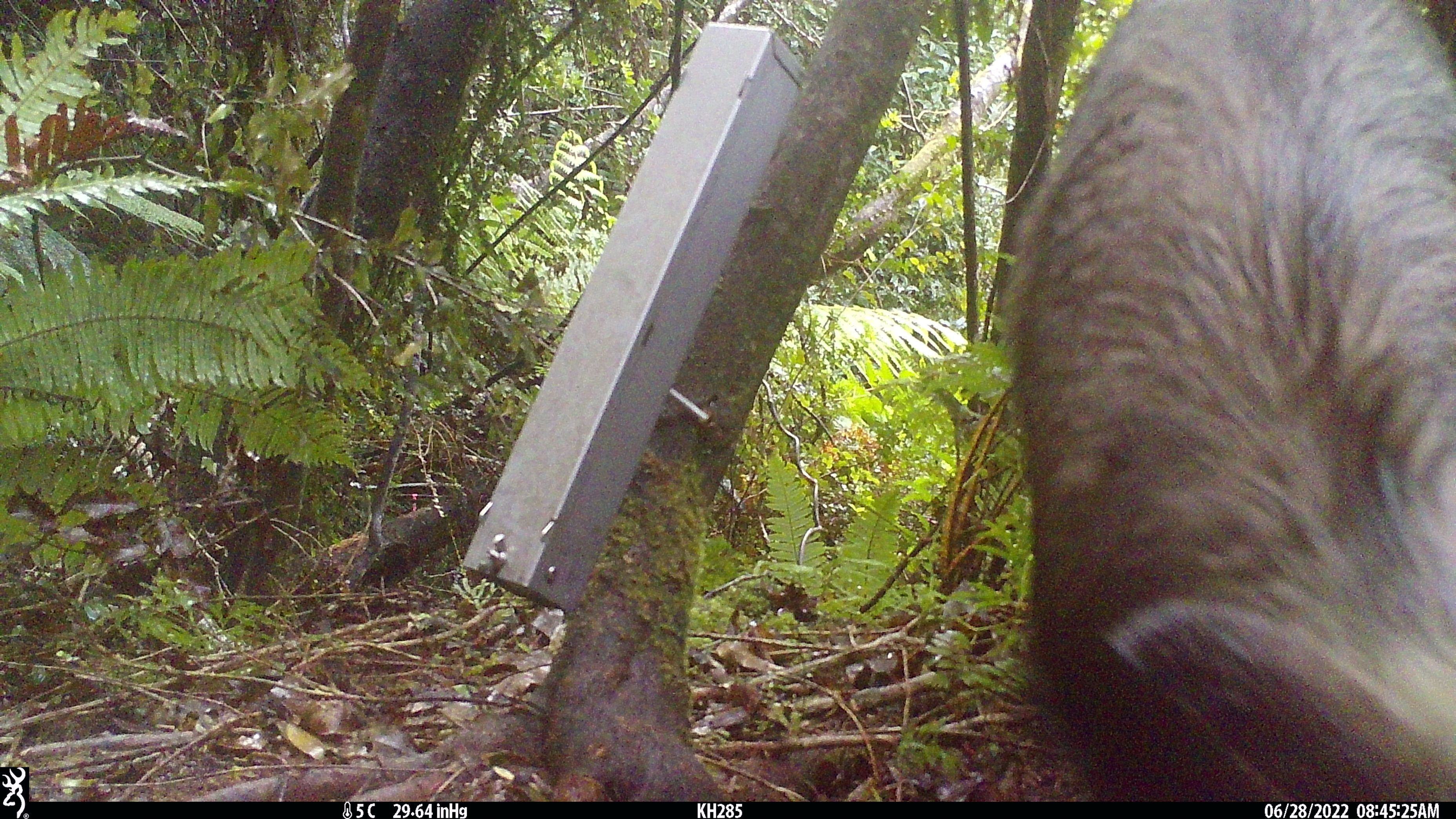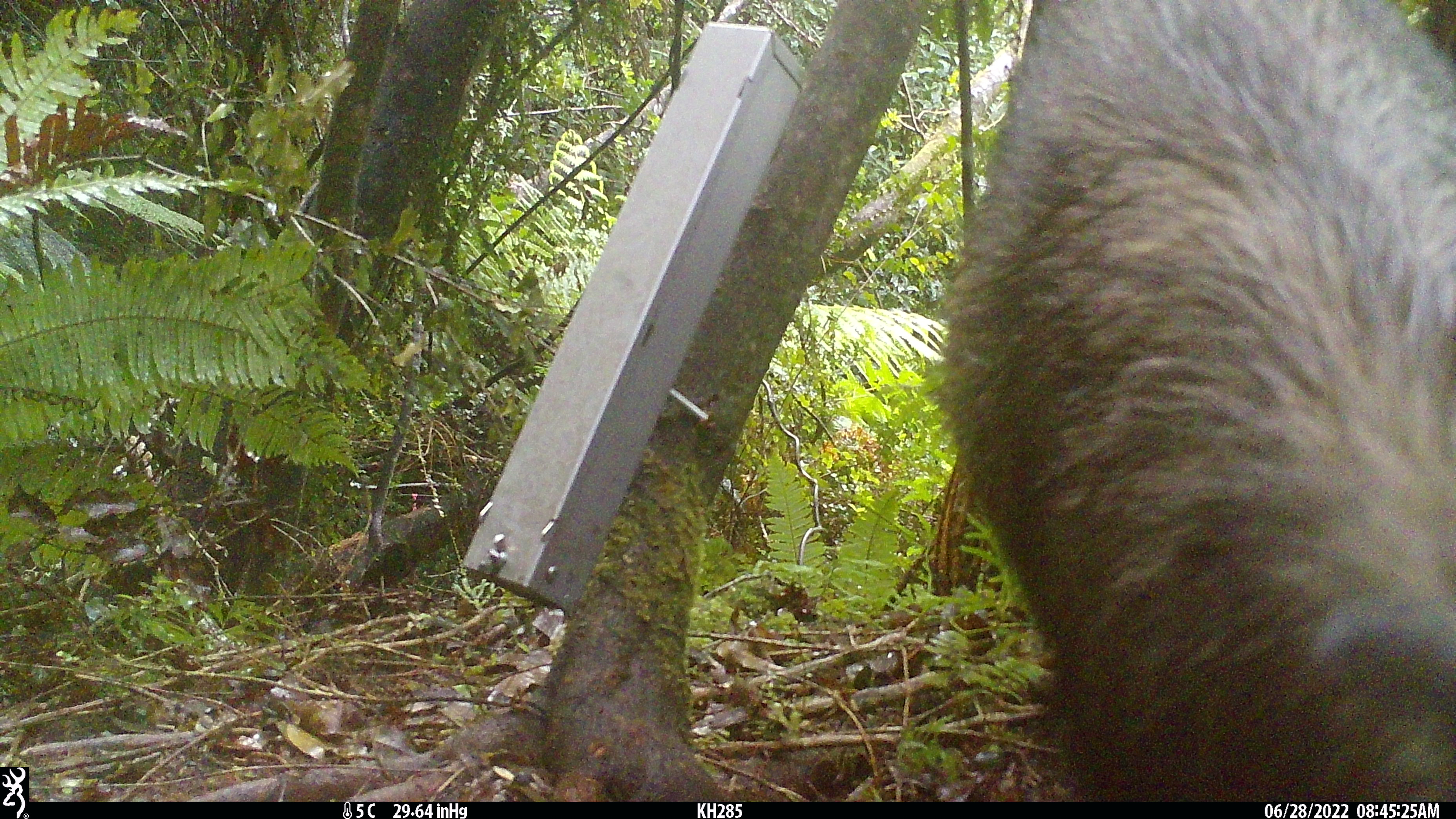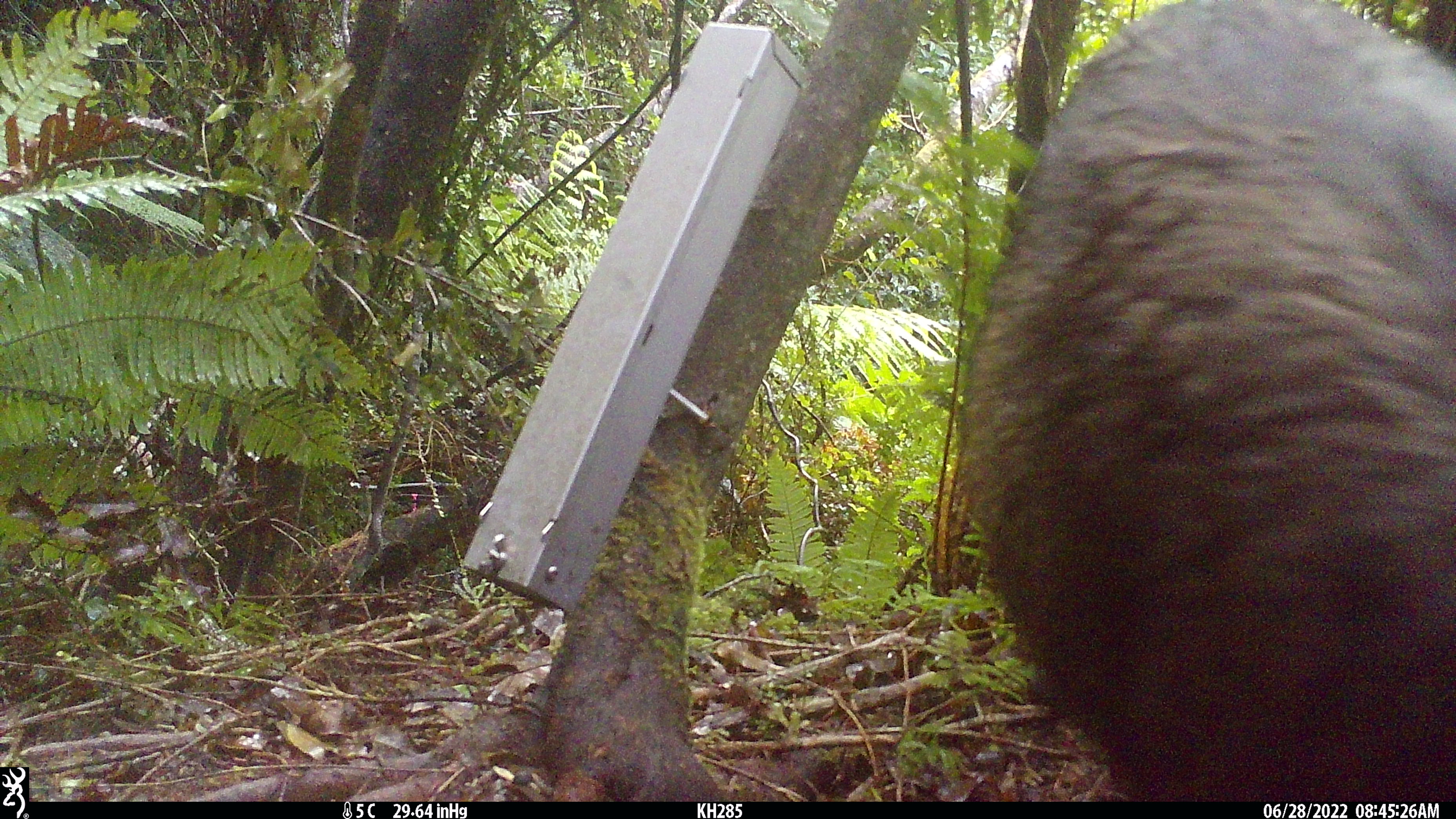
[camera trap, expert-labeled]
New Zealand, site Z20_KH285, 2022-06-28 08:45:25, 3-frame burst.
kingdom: Animalia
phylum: Chordata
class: Mammalia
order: Artiodactyla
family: Bovidae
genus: Rupicapra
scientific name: Rupicapra rupicapra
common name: alpine chamois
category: chamois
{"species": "chamois (alpine chamois) (Rupicapra rupicapra)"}